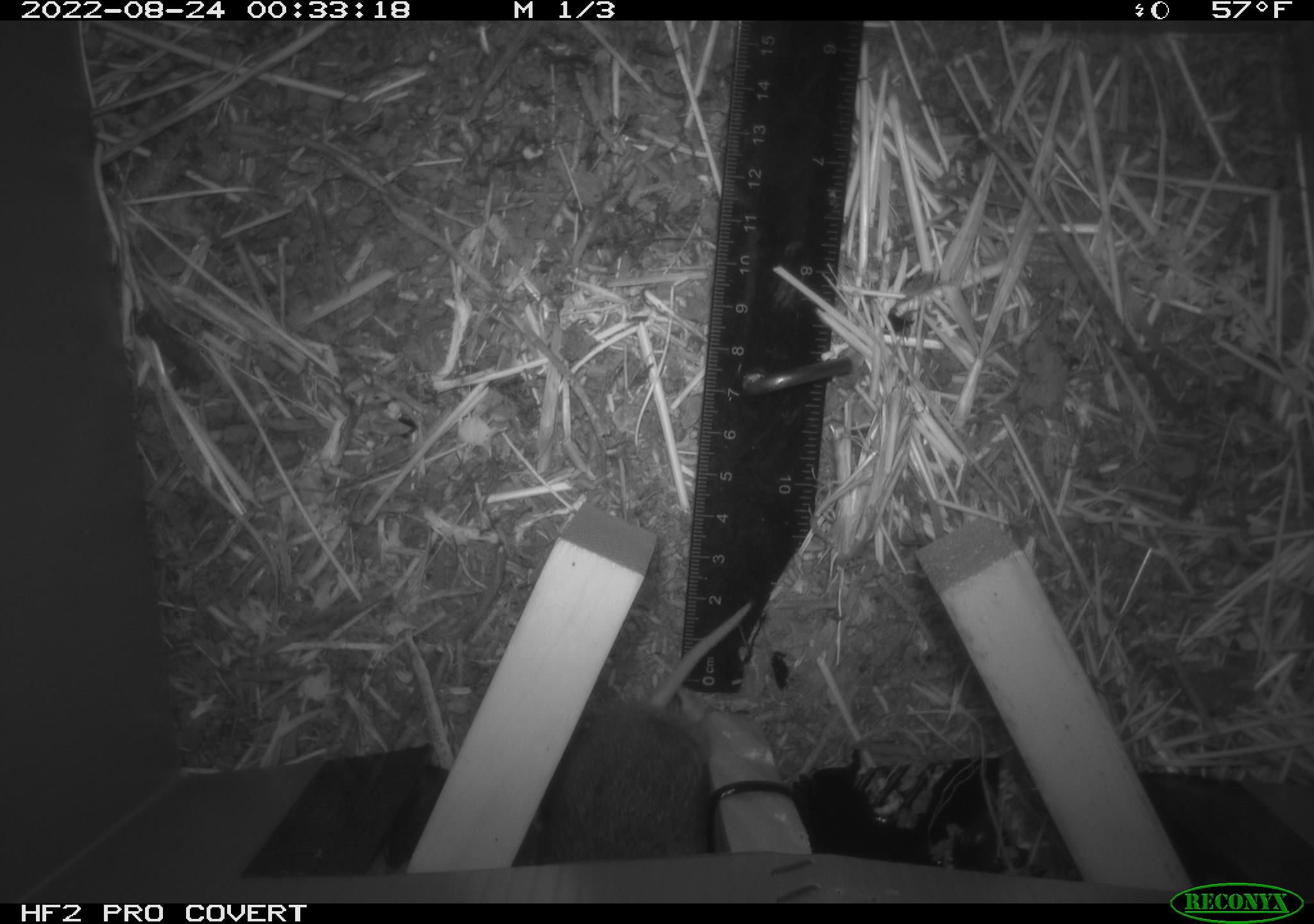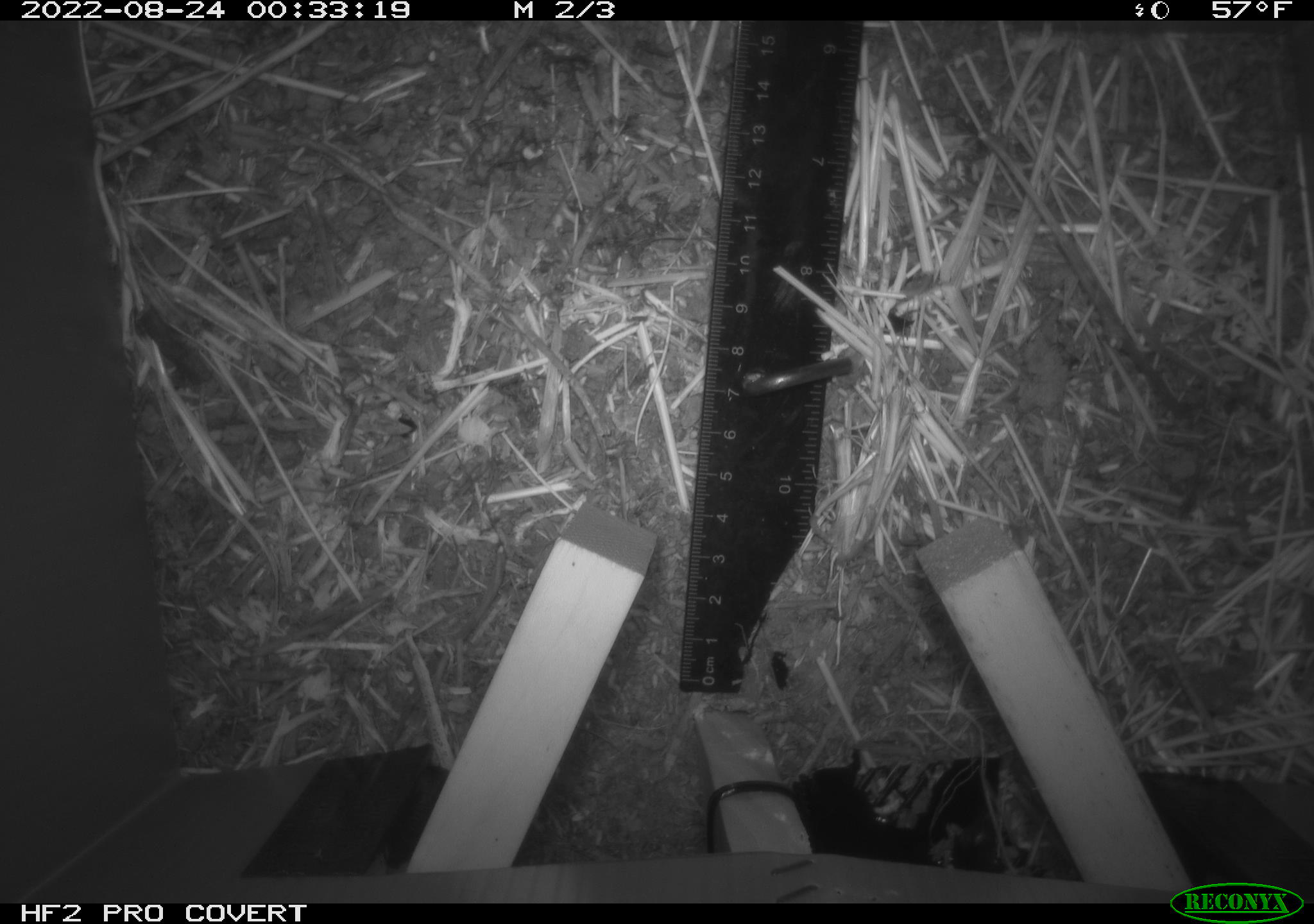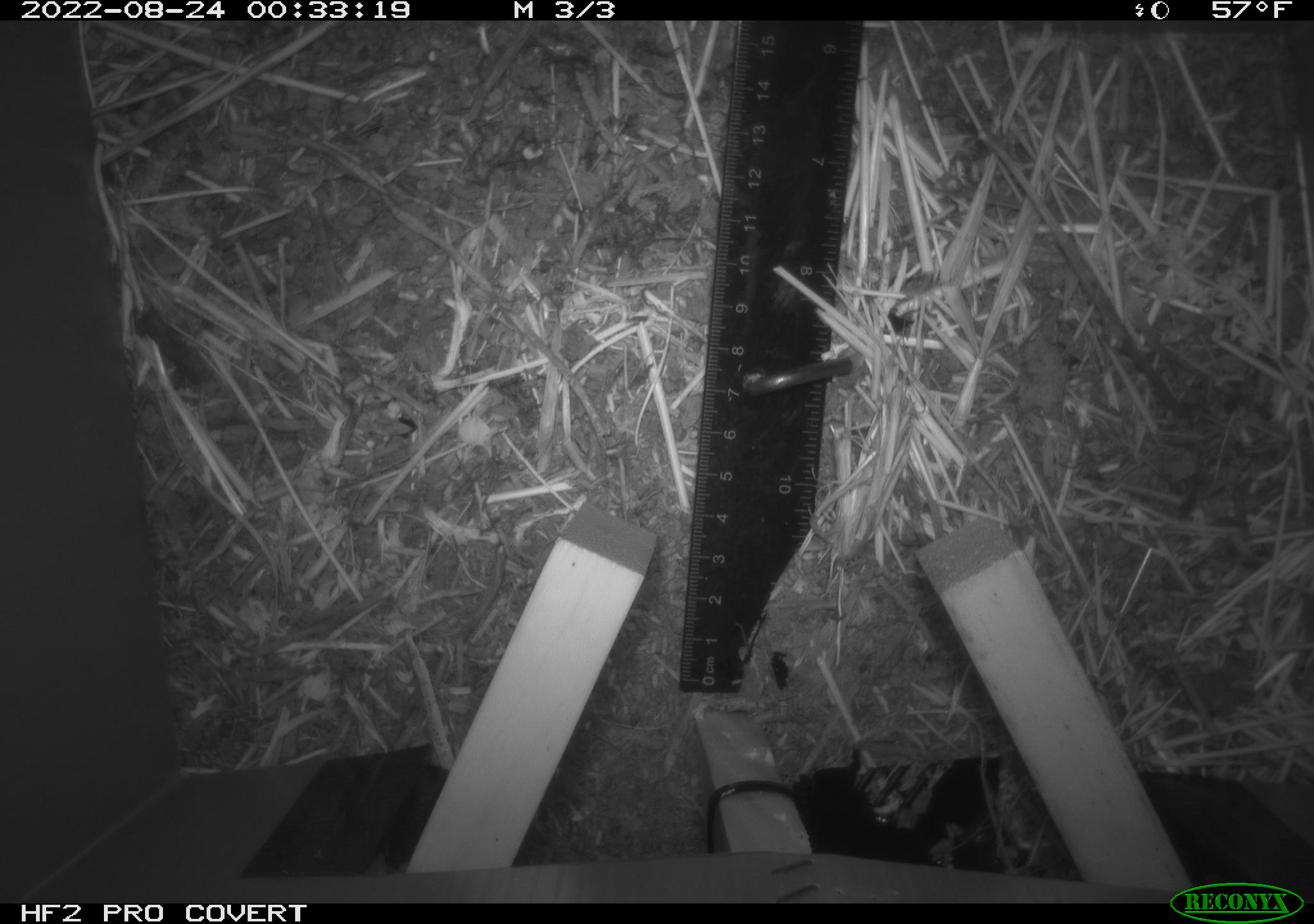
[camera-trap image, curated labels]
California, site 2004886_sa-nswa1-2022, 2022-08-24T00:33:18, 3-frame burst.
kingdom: Animalia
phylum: Chordata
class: Mammalia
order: Rodentia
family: Cricetidae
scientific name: Cricetidae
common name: hamsters, voles, lemmings, and allies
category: cricetidae family